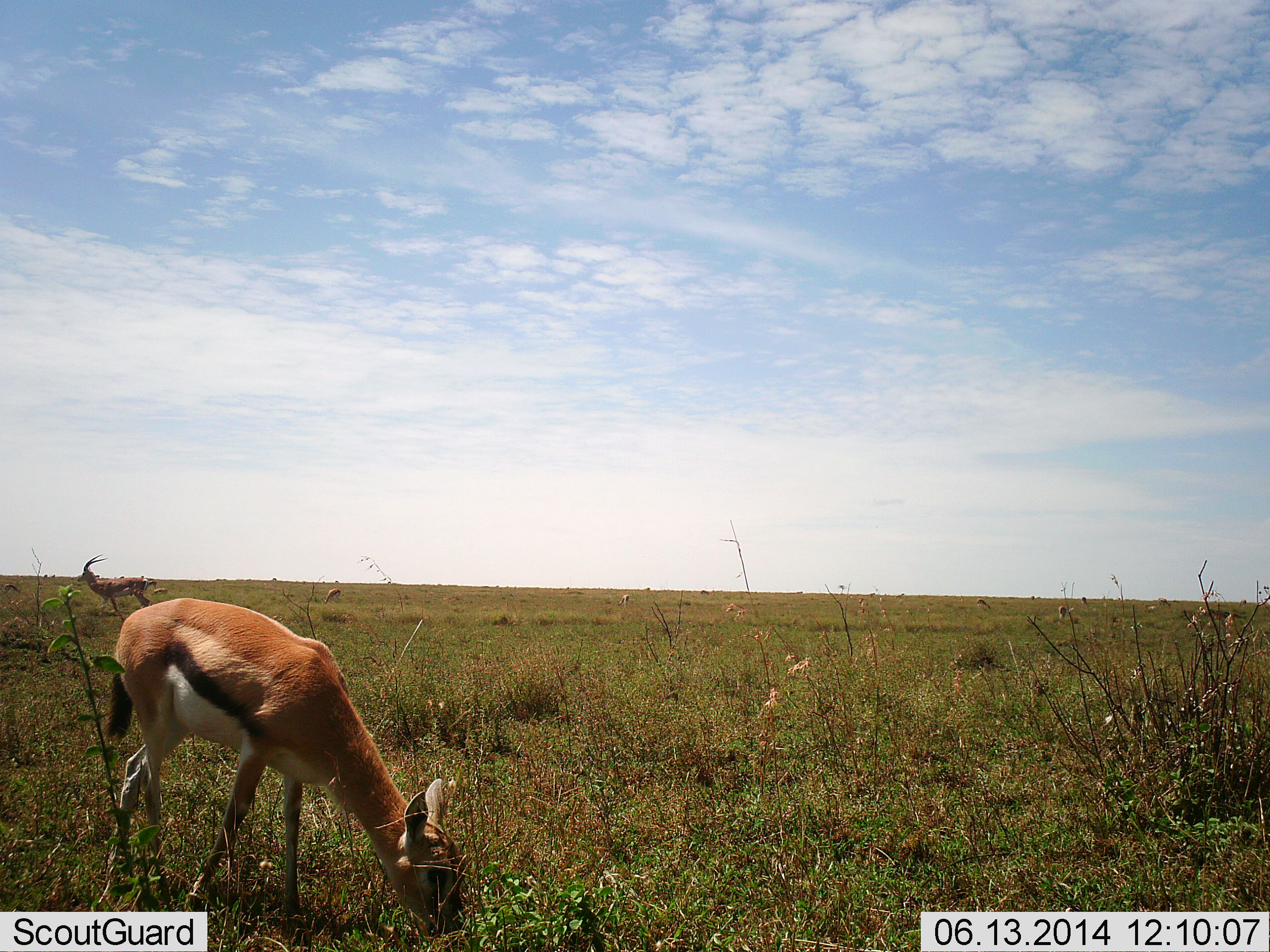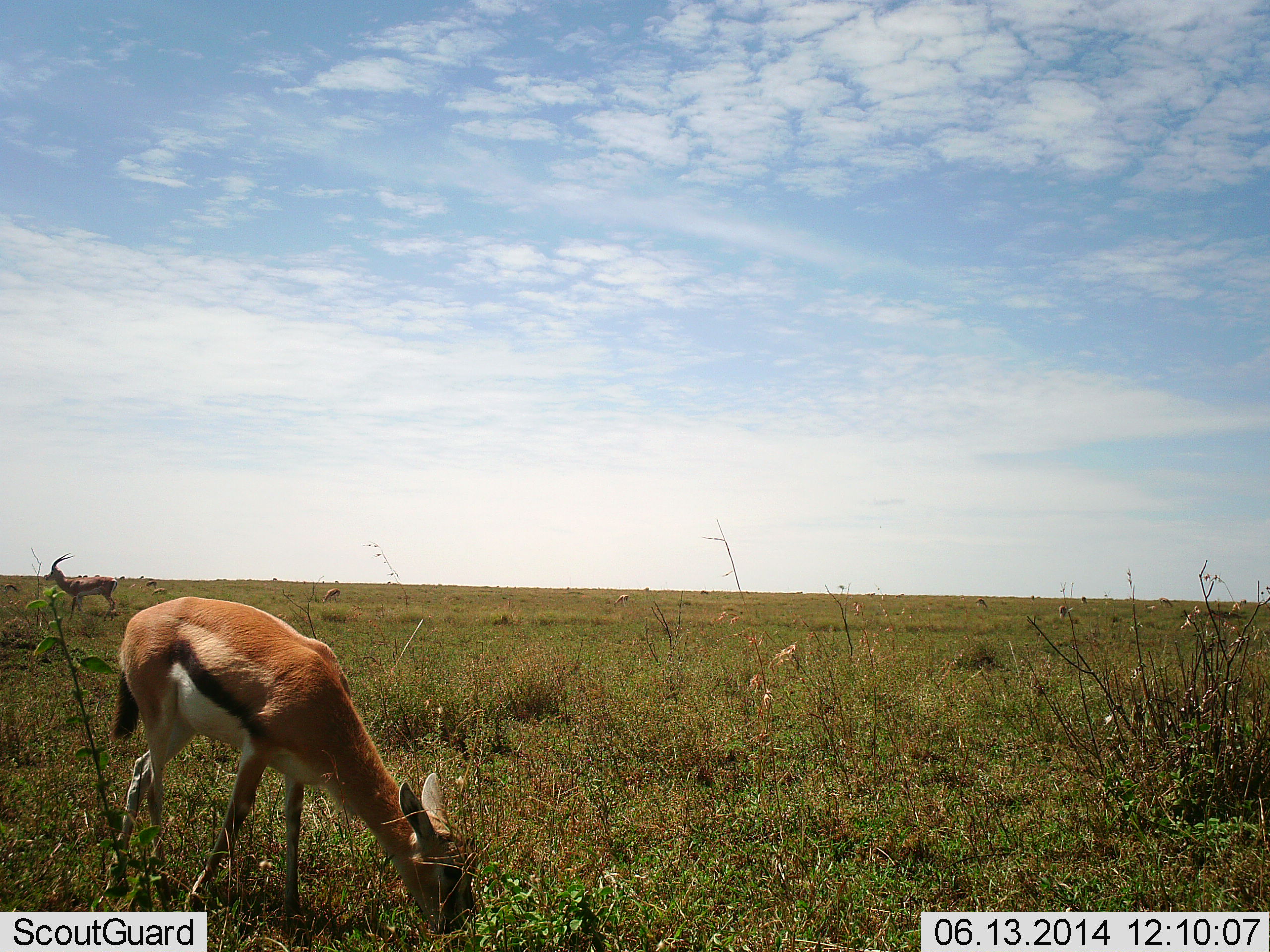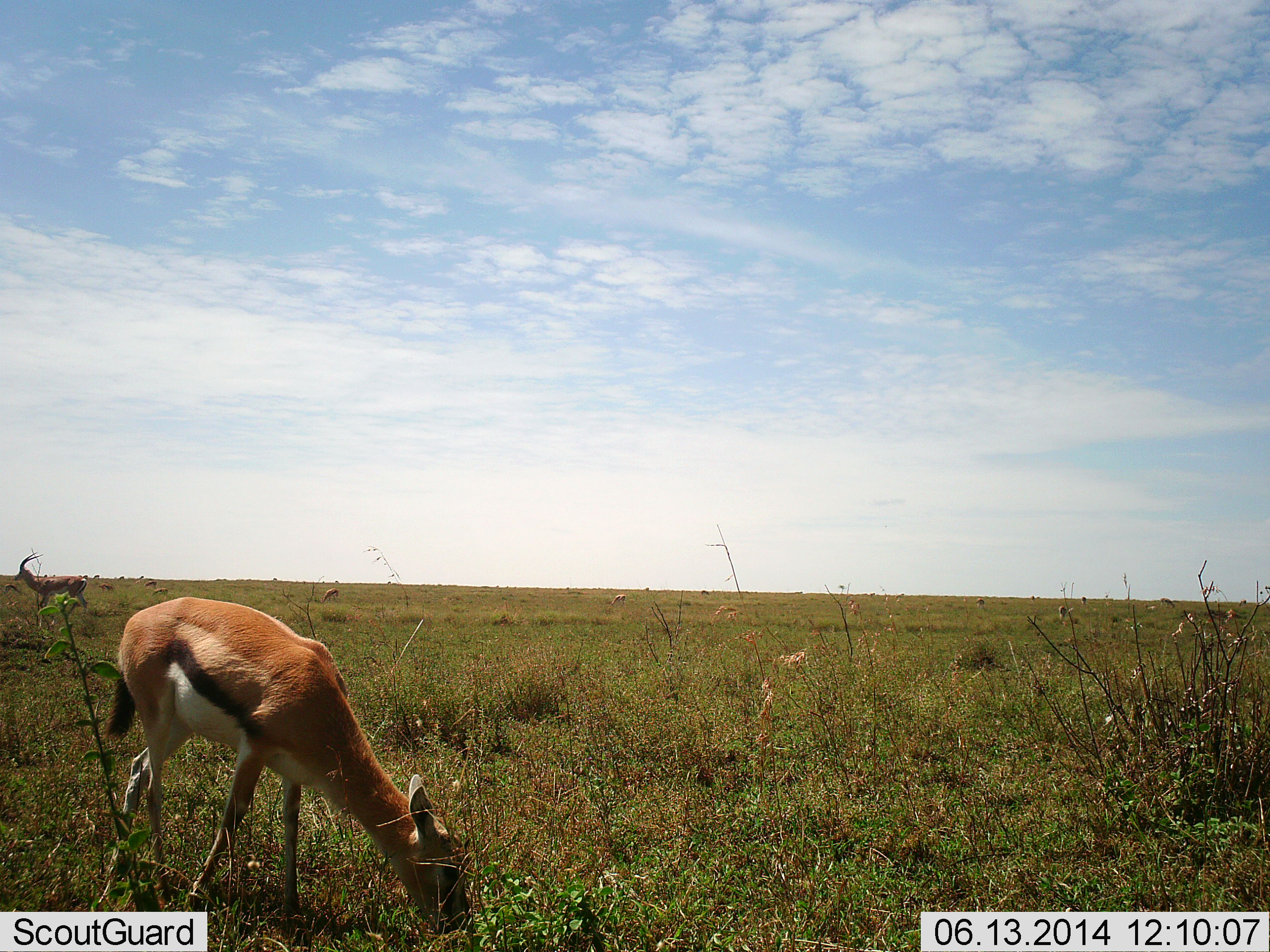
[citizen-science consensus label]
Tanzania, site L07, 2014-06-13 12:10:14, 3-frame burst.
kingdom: Animalia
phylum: Chordata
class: Mammalia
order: Artiodactyla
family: Bovidae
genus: Eudorcas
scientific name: Eudorcas thomsonii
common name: thomson's gazelle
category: gazellethomsons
Gazellethomsons (thomson's gazelle) (Eudorcas thomsonii), count 2. Behavior (volunteer vote fractions): standing 42%, resting 0%, moving 50%, interacting 0%. Young present (vote fraction): 17%. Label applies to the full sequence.